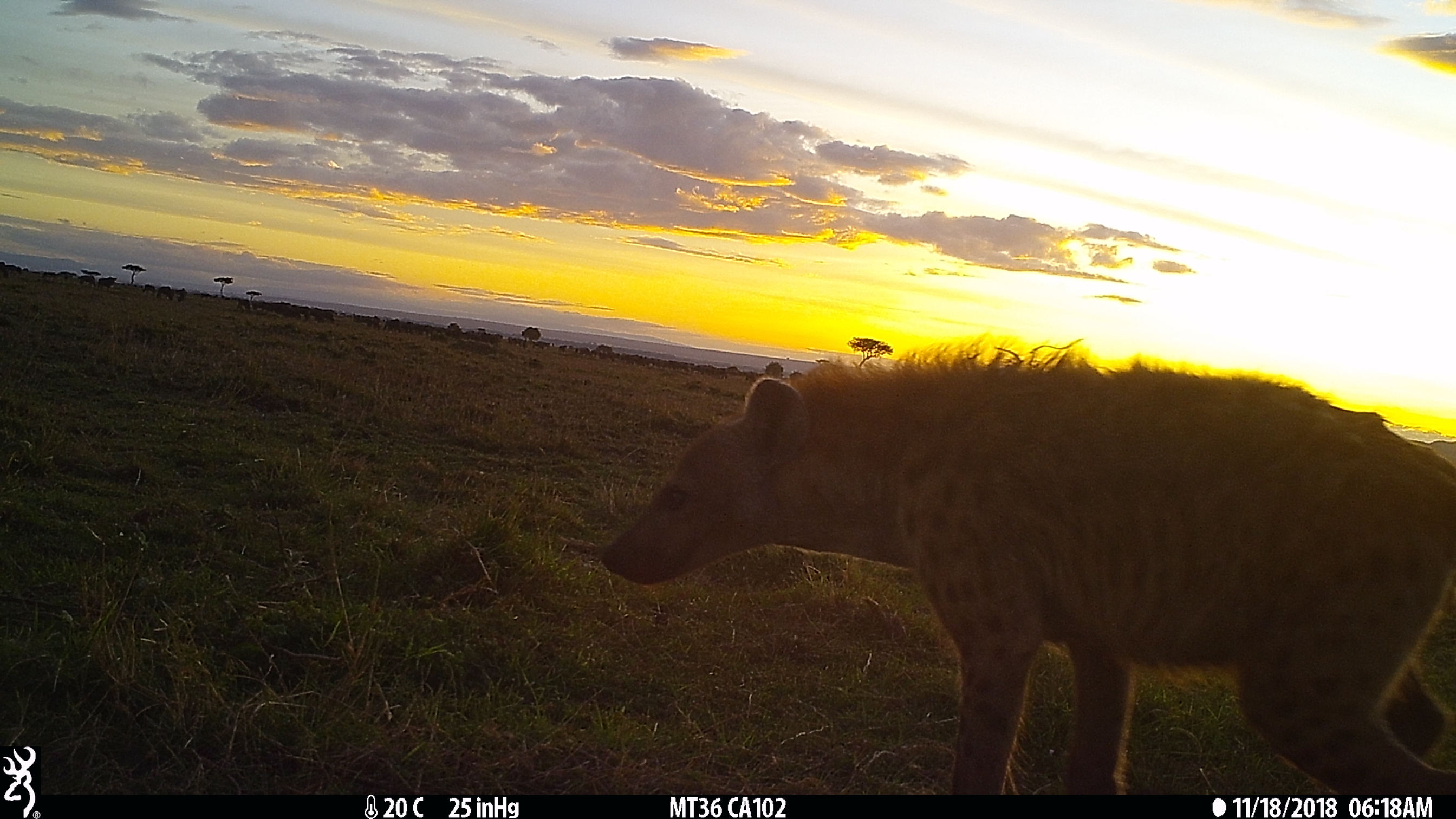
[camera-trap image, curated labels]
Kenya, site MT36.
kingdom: Animalia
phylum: Chordata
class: Mammalia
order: Carnivora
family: Hyaenidae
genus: Crocuta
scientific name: Crocuta crocuta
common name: spotted hyena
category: hyena spotted